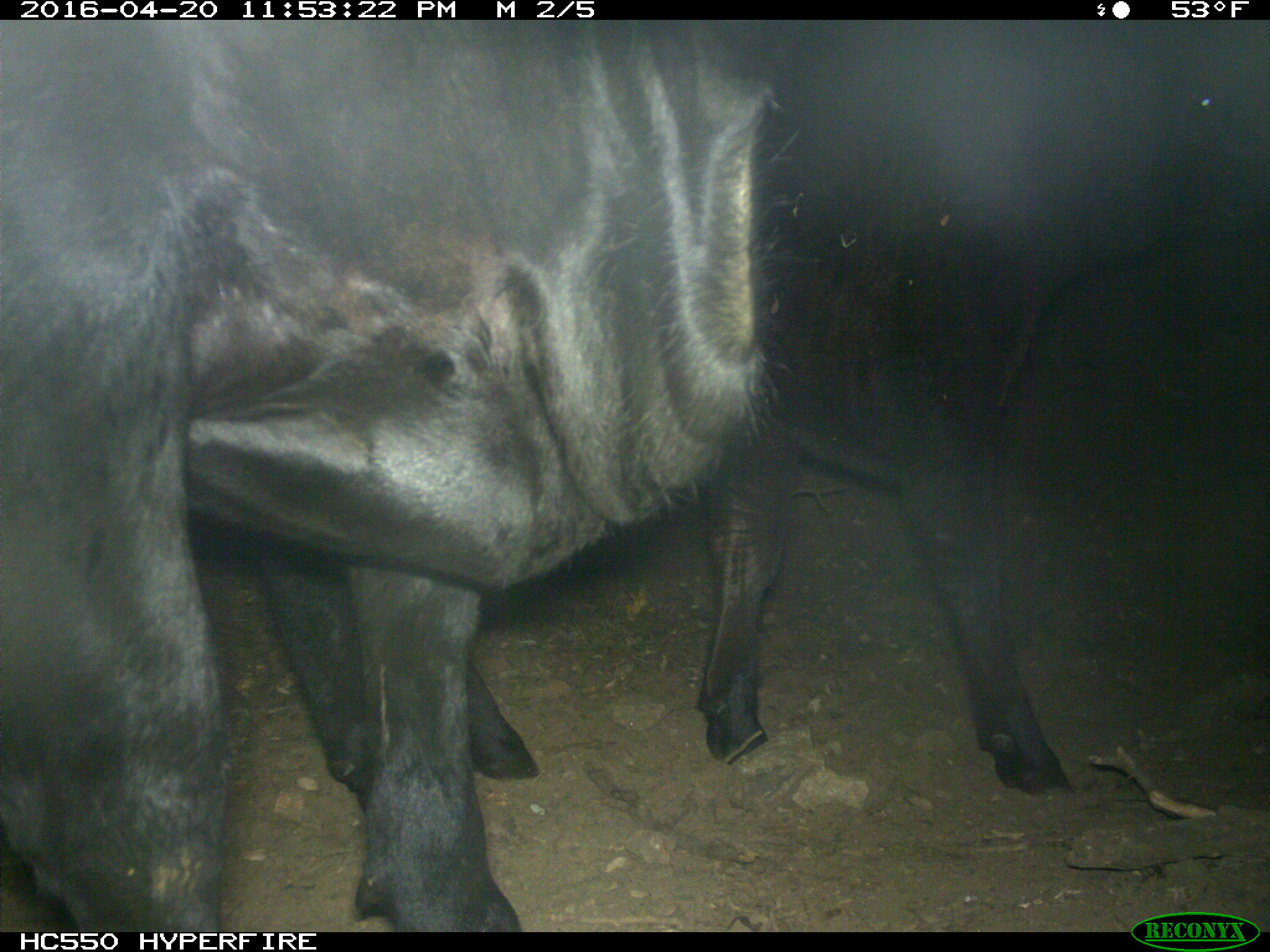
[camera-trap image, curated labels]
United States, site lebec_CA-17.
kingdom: Animalia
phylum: Chordata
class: Mammalia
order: Artiodactyla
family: Bovidae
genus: Bos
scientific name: Bos taurus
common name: domestic cow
Bos taurus (domestic cow).